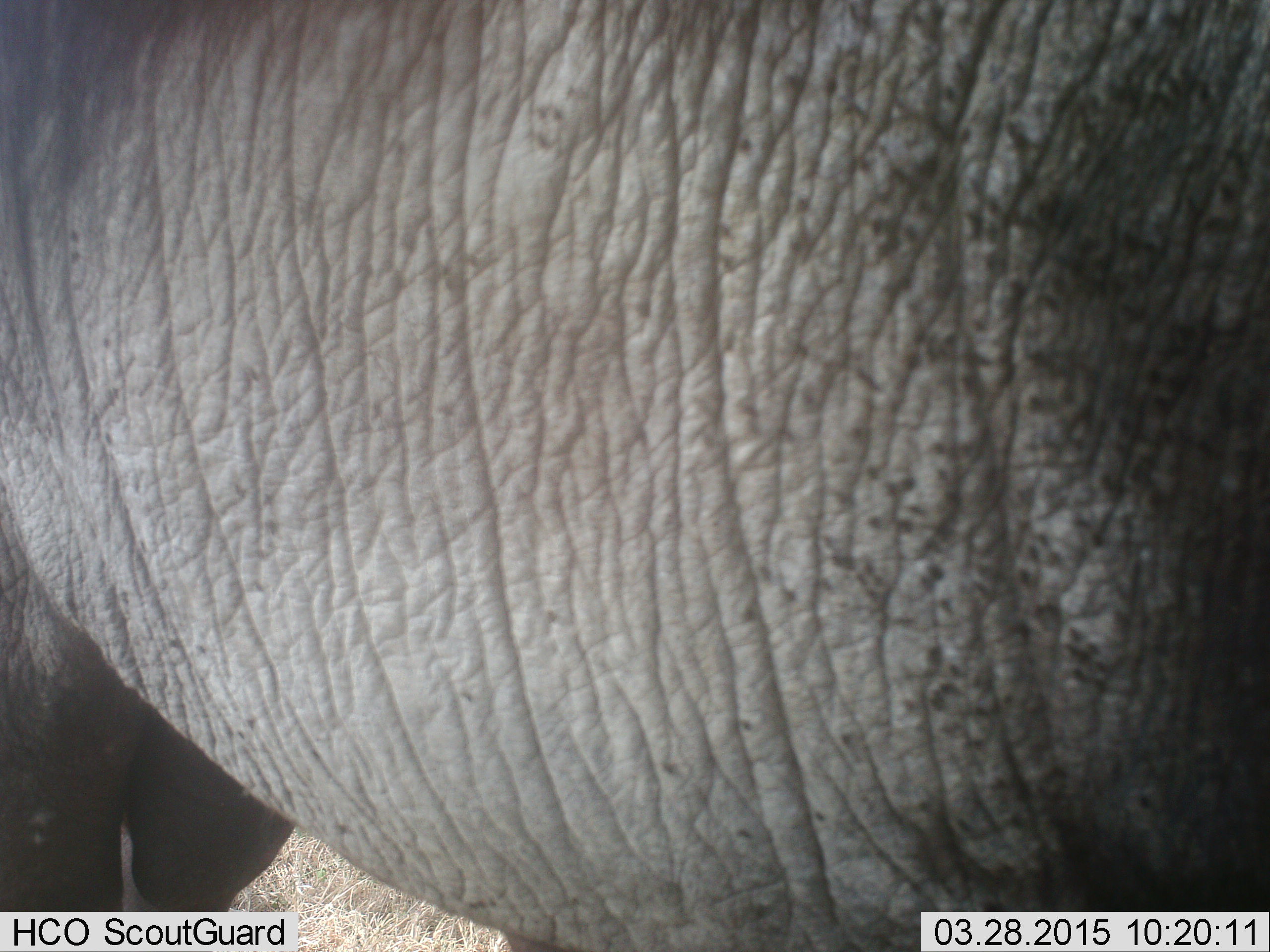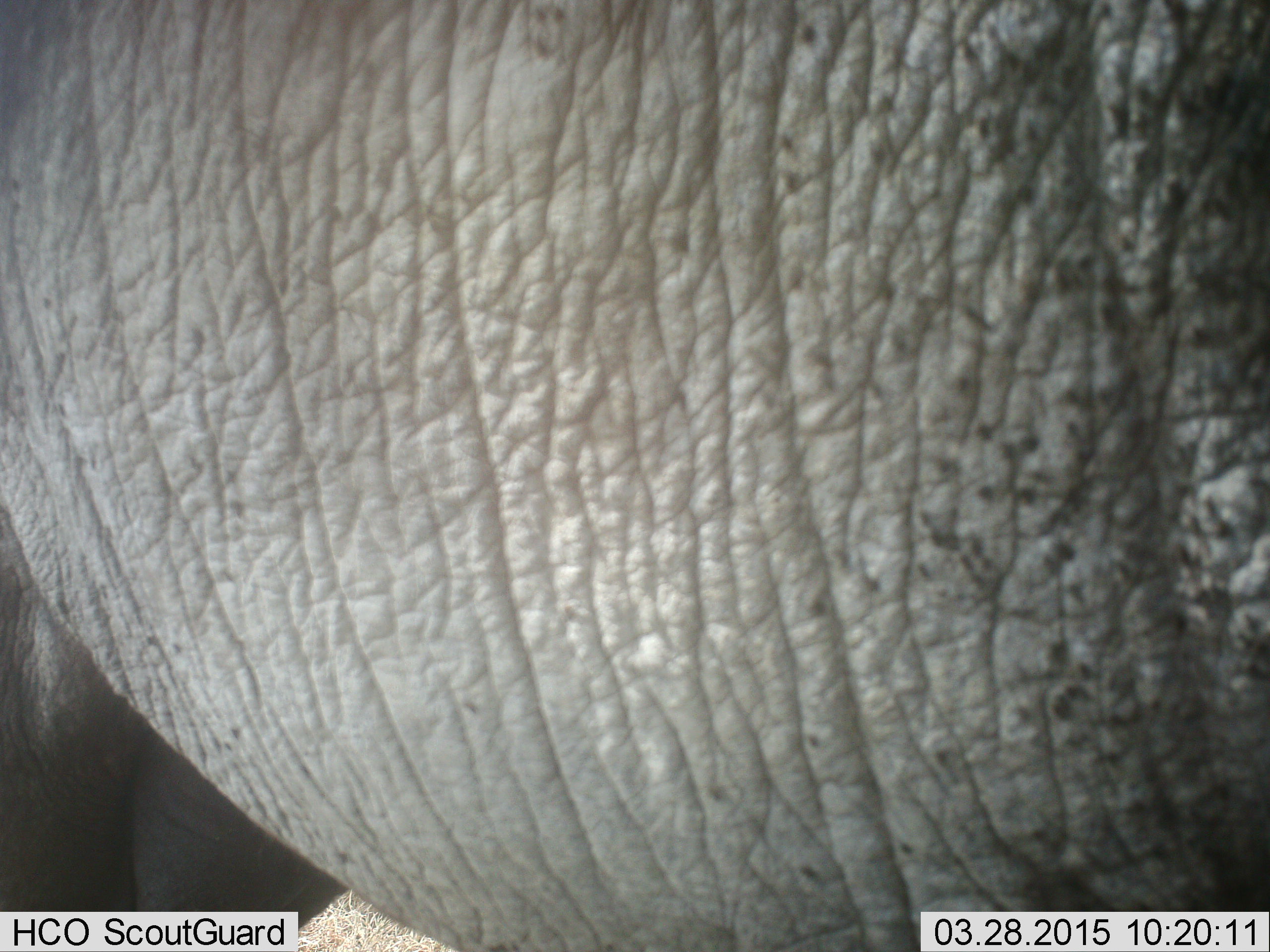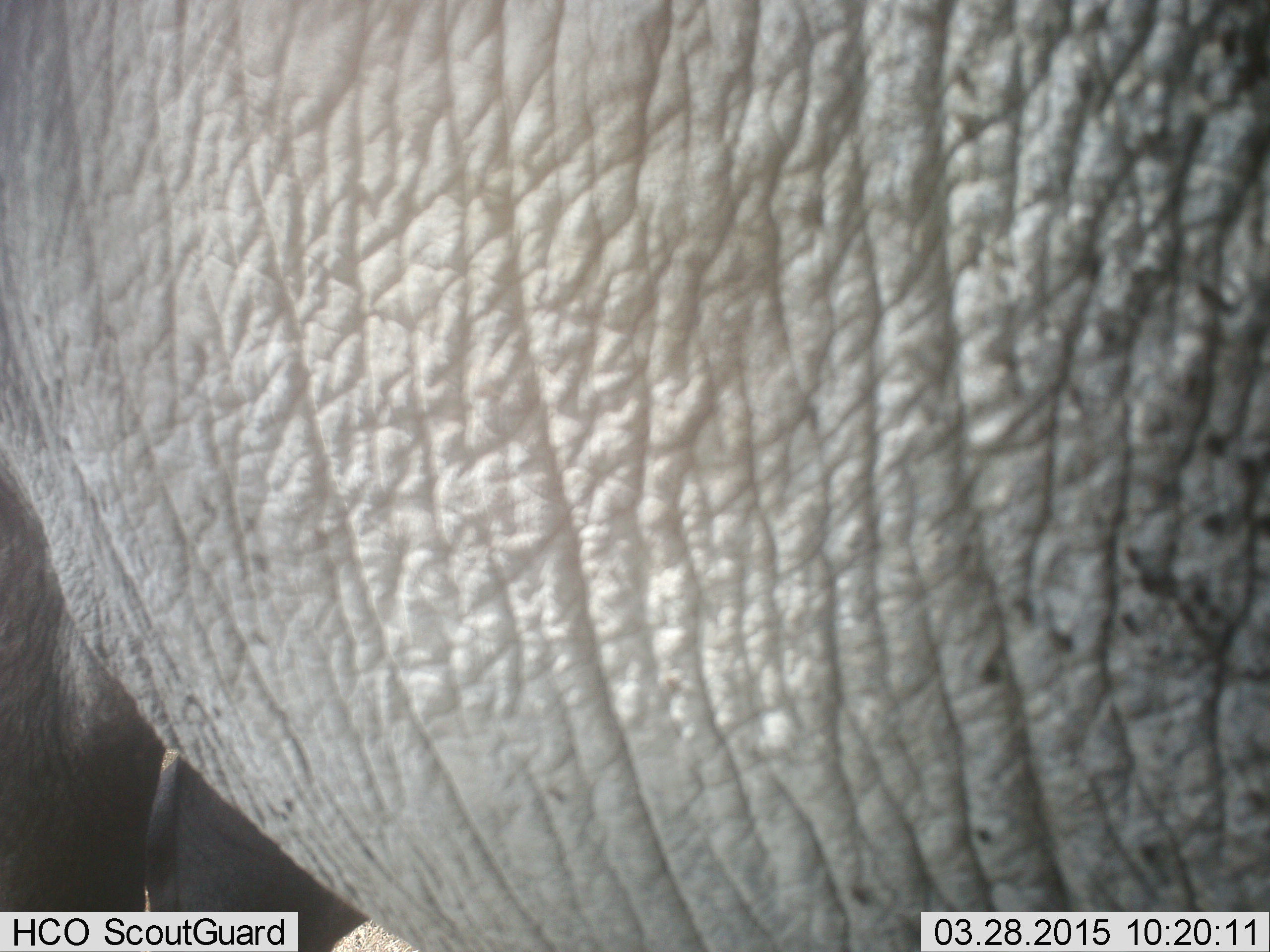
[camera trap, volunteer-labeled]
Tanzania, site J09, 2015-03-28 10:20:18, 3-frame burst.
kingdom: Animalia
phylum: Chordata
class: Mammalia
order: Proboscidea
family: Elephantidae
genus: Loxodonta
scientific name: Loxodonta africana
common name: african bush elephant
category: elephant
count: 1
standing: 80%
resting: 0%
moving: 30%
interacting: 0%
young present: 0%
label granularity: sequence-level